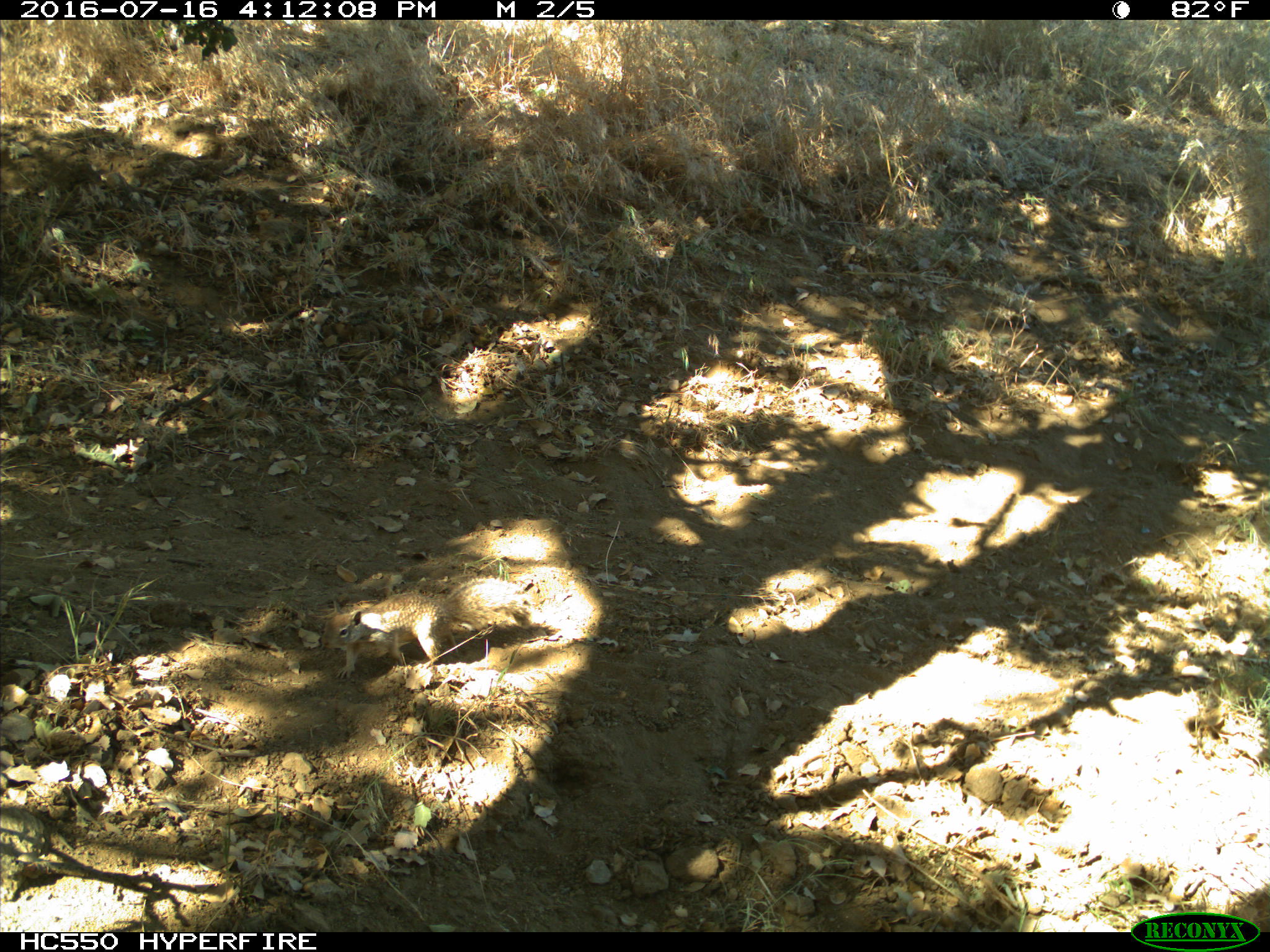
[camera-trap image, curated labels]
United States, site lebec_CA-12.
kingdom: Animalia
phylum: Chordata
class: Mammalia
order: Rodentia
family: Sciuridae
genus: Otospermophilus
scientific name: Otospermophilus beecheyi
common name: california ground squirrel